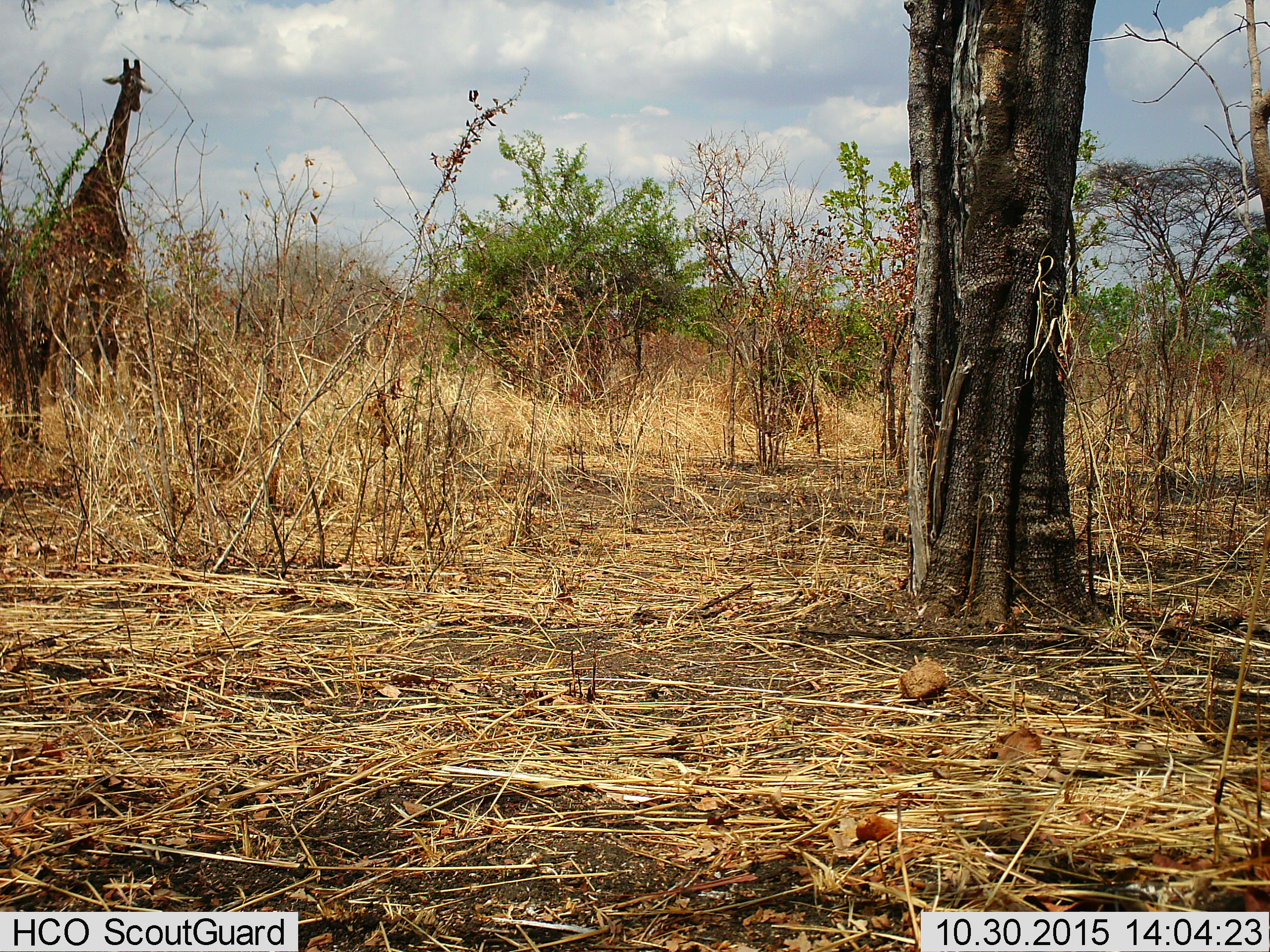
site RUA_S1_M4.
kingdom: Animalia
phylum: Chordata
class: Mammalia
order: Artiodactyla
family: Giraffidae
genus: Giraffa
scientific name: Giraffa camelopardalis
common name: giraffe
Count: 1.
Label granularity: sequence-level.